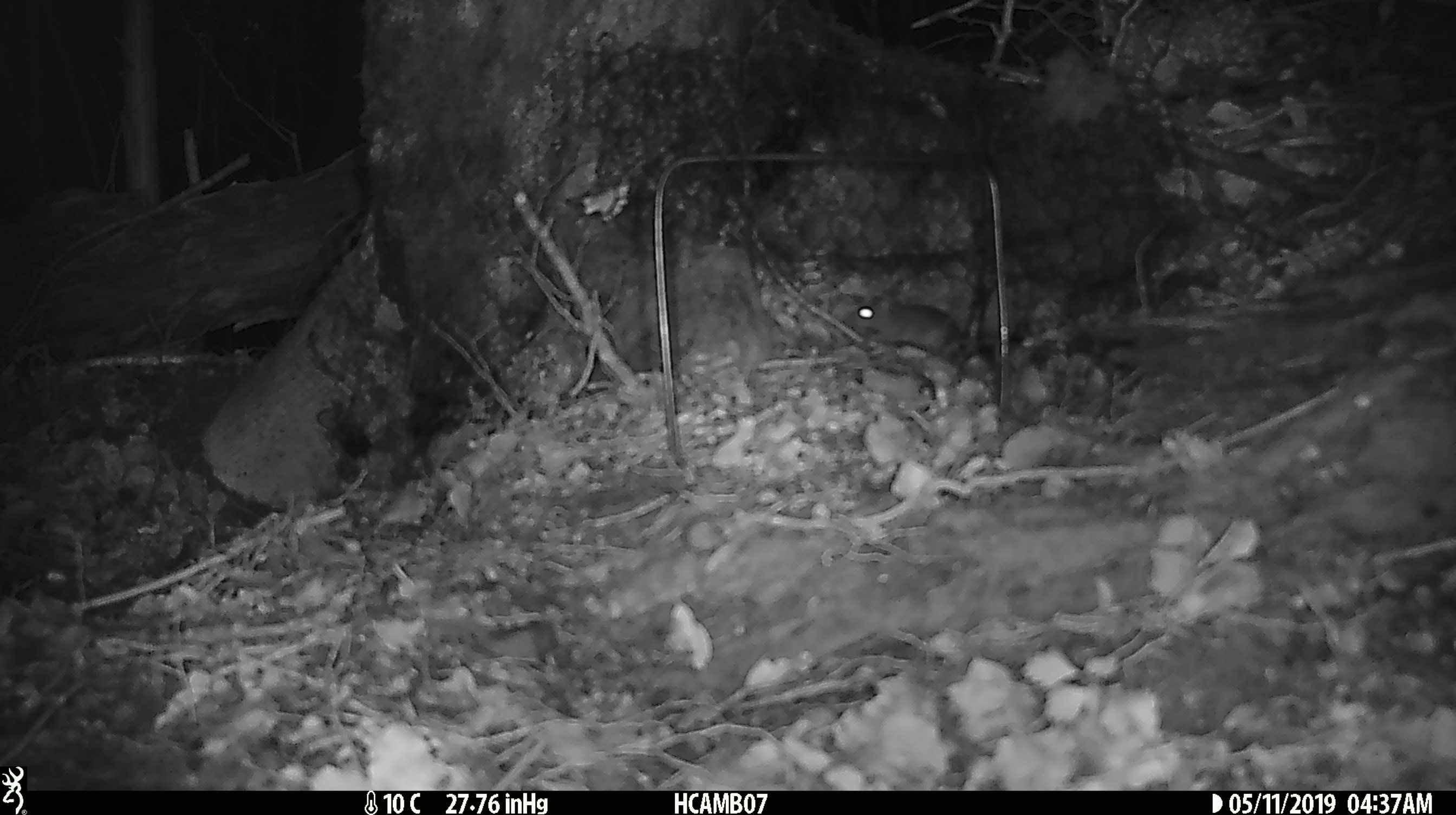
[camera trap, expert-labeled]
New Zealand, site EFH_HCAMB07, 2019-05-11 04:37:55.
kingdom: Animalia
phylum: Chordata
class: Mammalia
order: Rodentia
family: Muridae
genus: Mus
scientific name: Mus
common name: mouse